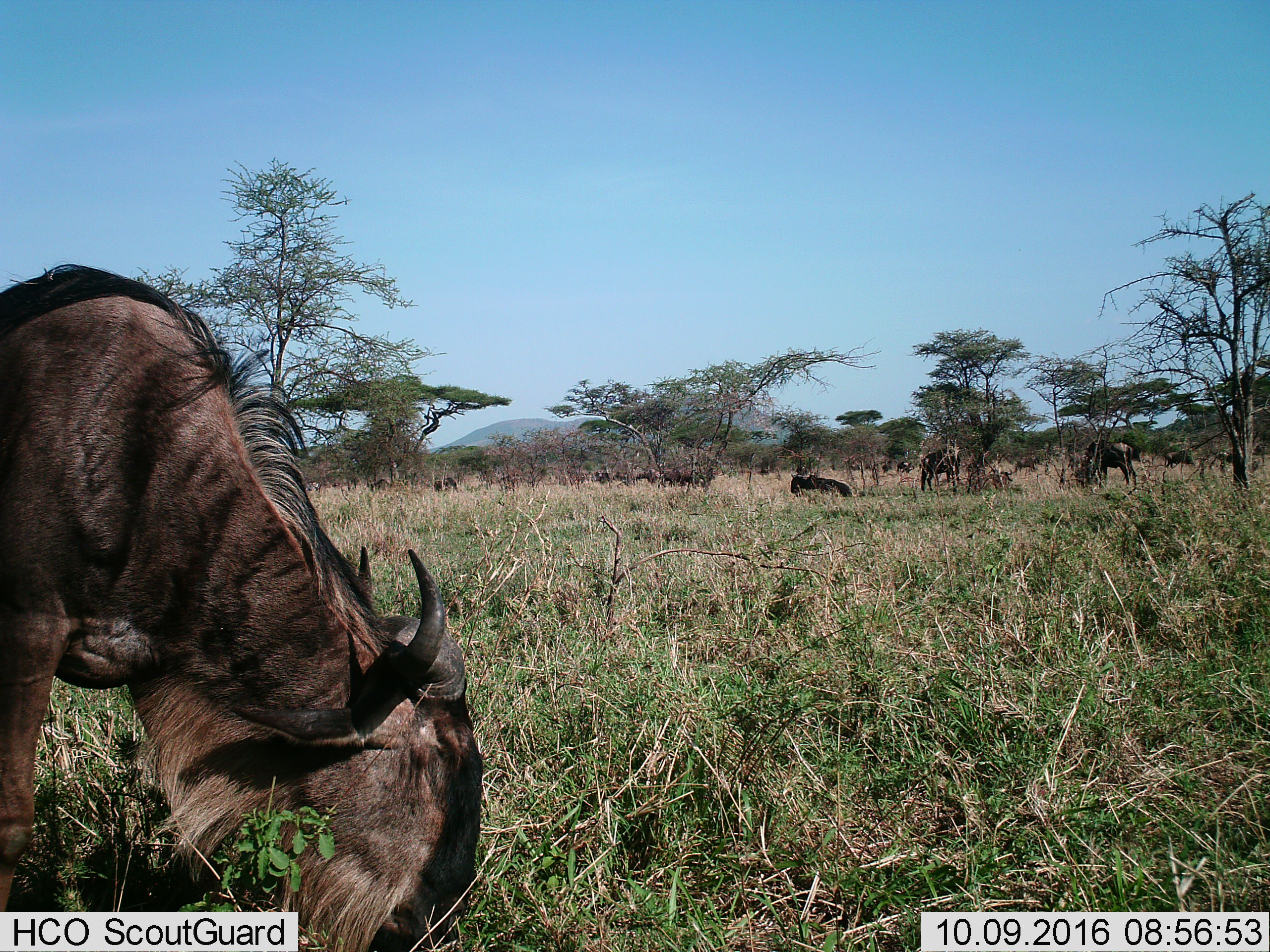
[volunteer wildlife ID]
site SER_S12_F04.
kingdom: Animalia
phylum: Chordata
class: Mammalia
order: Artiodactyla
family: Bovidae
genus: Connochaetes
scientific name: Connochaetes taurinus taurinus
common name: blue wildebeest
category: wildebeestblue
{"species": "wildebeestblue (blue wildebeest) (Connochaetes taurinus taurinus)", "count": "11-50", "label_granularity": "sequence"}